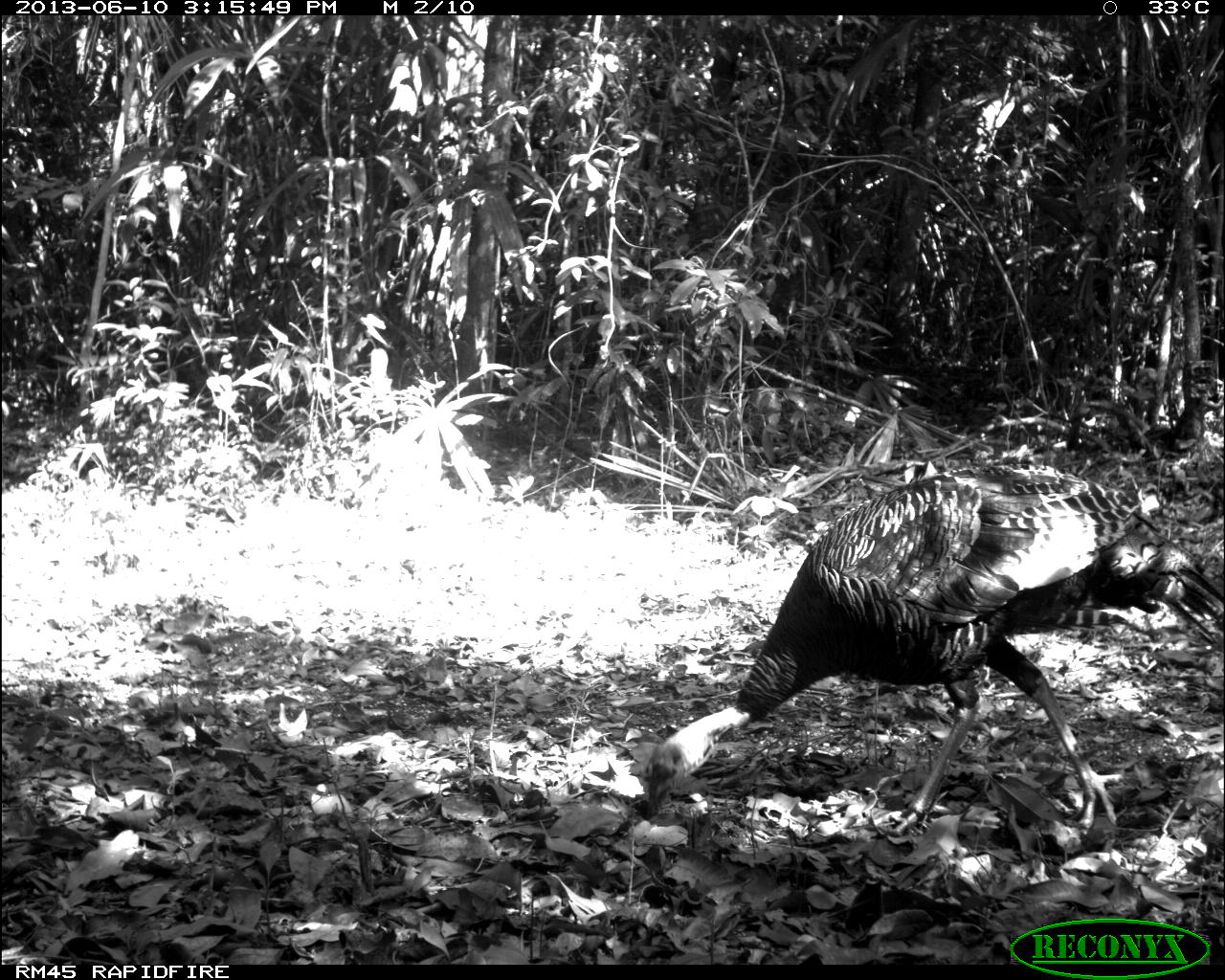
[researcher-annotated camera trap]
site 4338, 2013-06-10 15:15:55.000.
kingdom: Animalia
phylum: Chordata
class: Aves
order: Galliformes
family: Phasianidae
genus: Meleagris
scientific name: Meleagris ocellata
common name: ocellated turkey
Meleagris ocellata (ocellated turkey), count 1, sex male.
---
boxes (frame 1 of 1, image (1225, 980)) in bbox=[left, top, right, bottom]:
meleagris ocellata: bbox=[634, 474, 1220, 830]